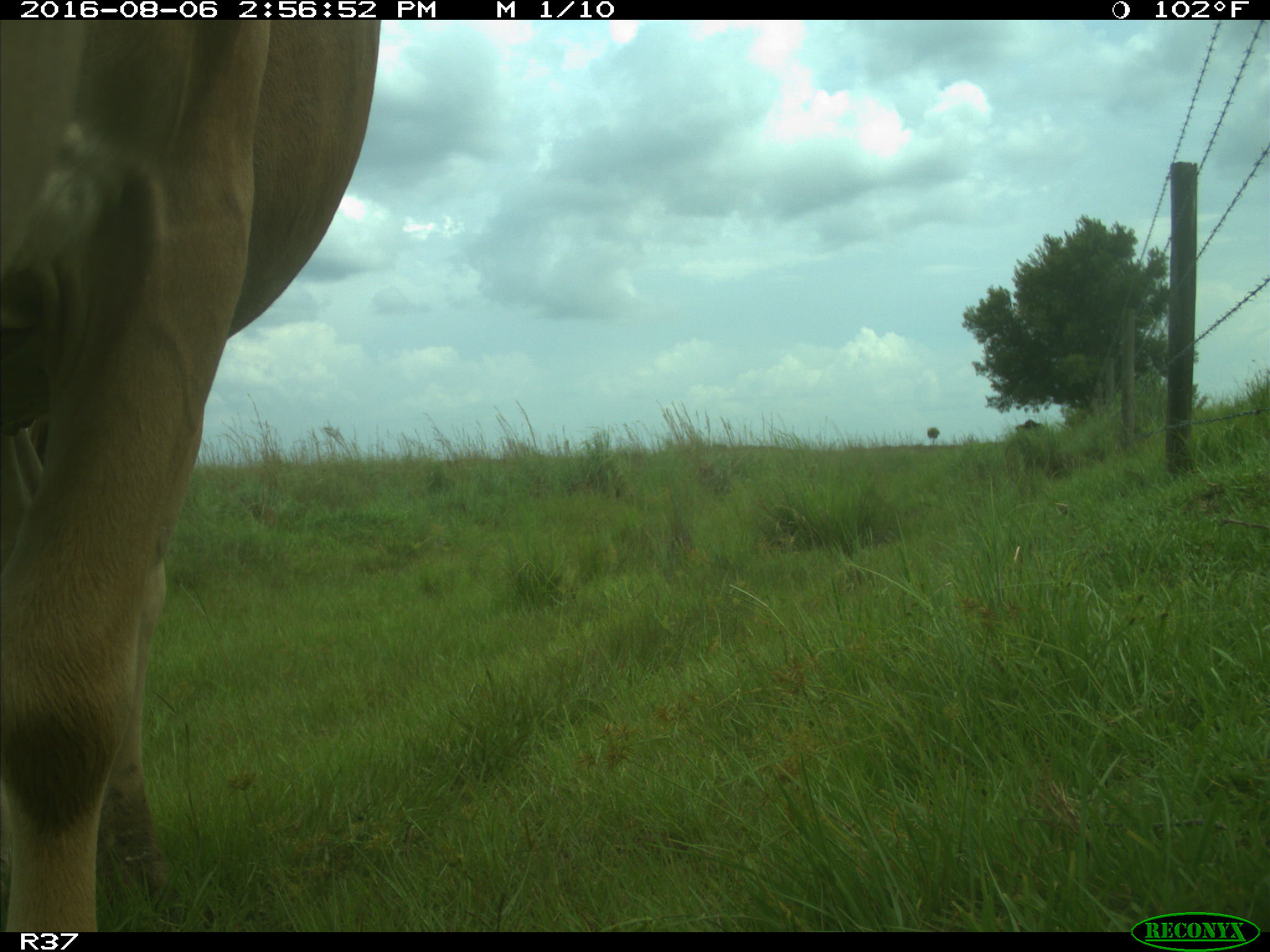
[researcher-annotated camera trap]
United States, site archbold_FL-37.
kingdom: Animalia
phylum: Chordata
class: Mammalia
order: Artiodactyla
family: Bovidae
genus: Bos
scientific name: Bos taurus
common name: domestic cow